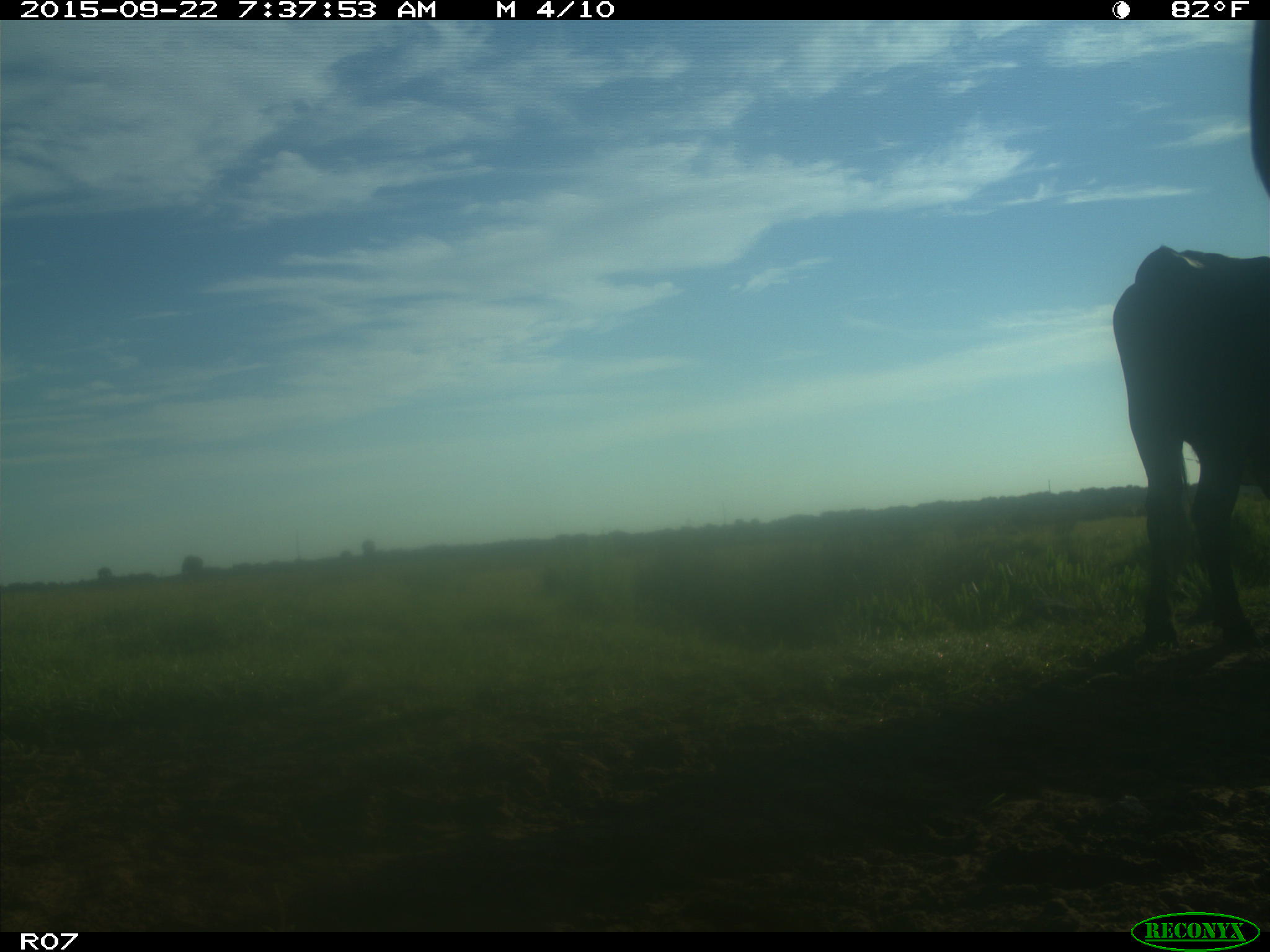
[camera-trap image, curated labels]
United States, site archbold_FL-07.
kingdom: Animalia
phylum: Chordata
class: Mammalia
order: Artiodactyla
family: Bovidae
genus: Bos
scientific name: Bos taurus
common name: domestic cow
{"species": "Bos taurus (domestic cow)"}